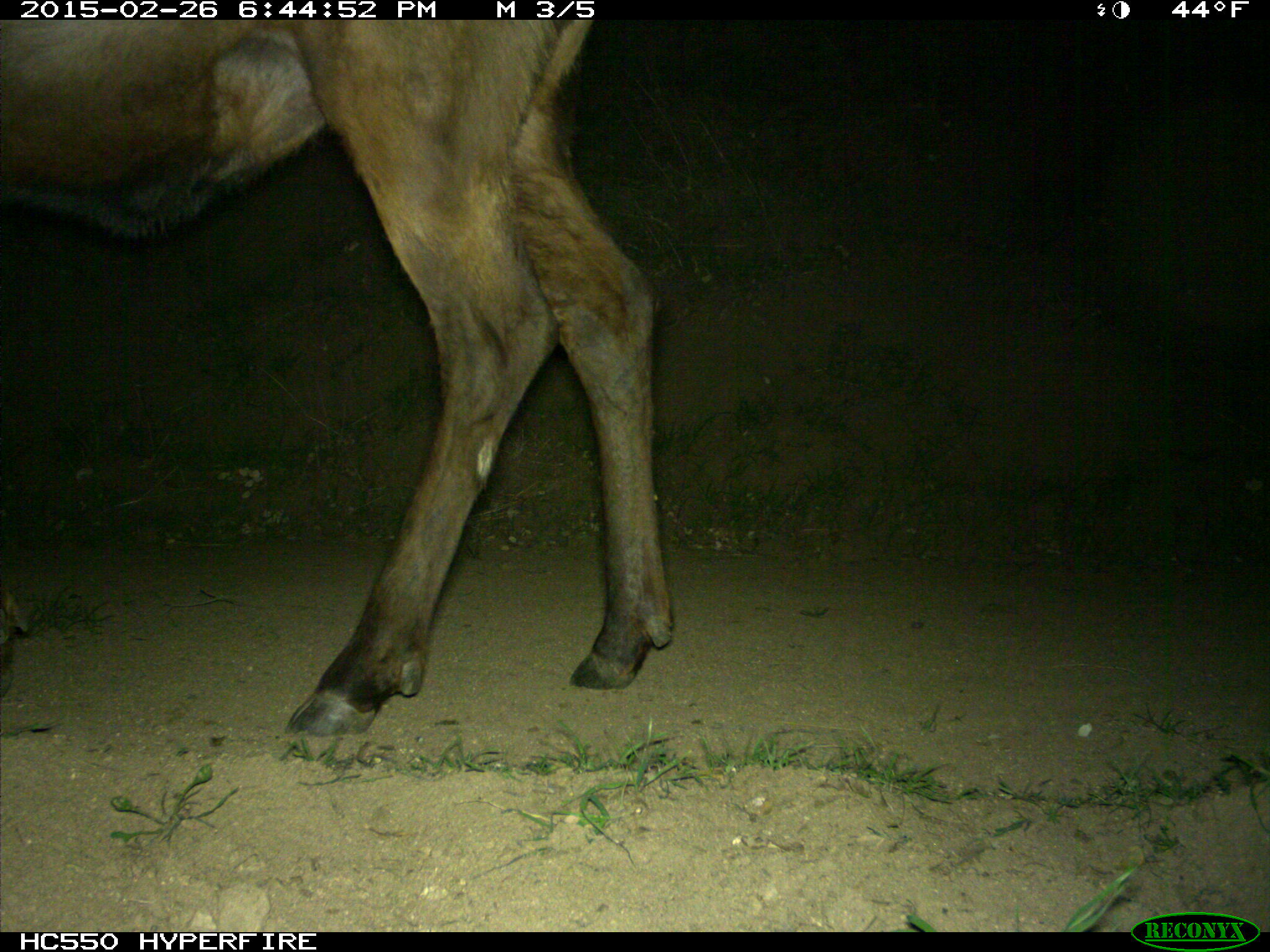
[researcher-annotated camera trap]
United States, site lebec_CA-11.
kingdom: Animalia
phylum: Chordata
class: Mammalia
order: Artiodactyla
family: Cervidae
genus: Cervus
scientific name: Cervus canadensis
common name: elk